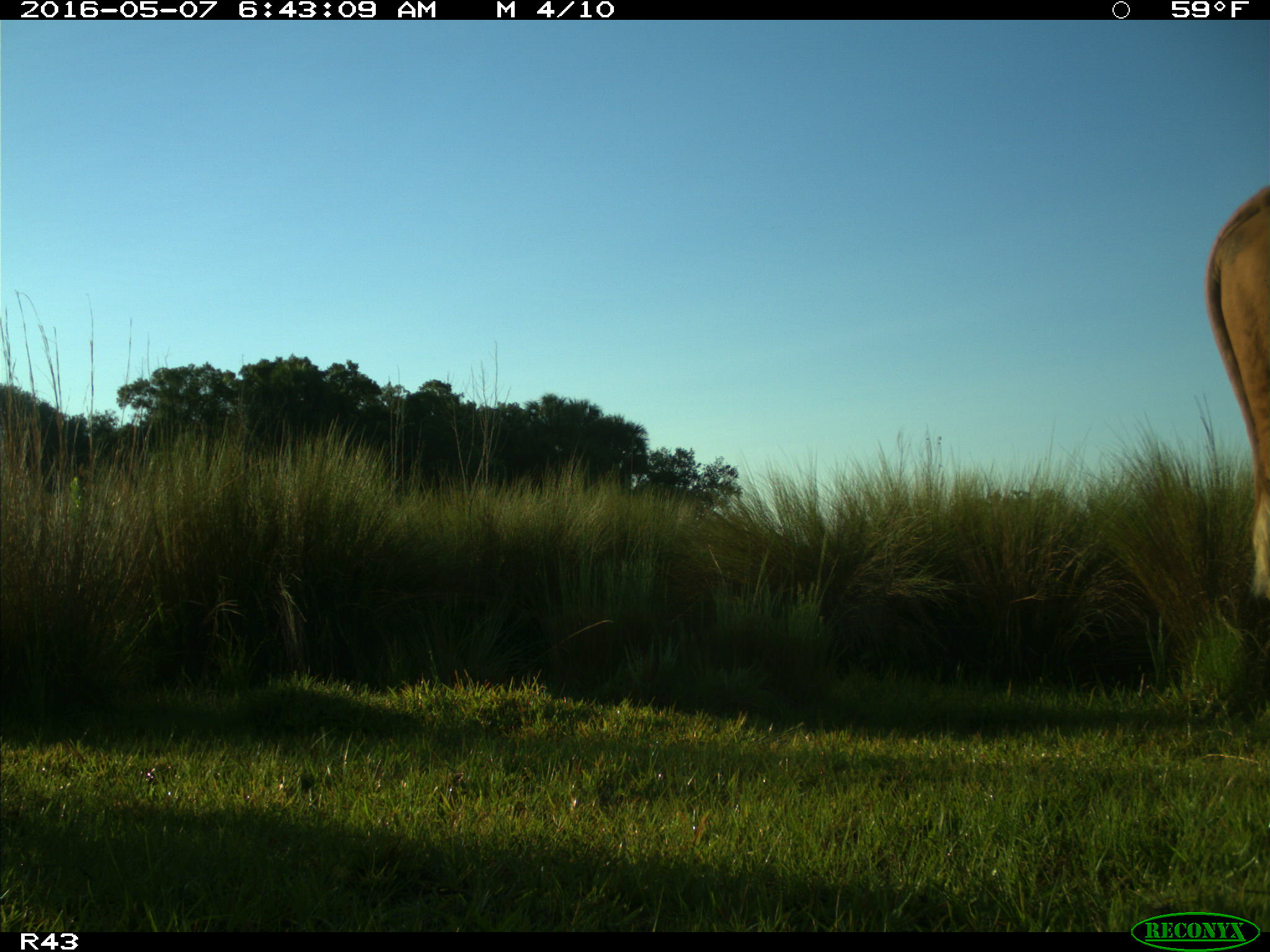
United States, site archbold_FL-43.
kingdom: Animalia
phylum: Chordata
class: Mammalia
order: Artiodactyla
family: Bovidae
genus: Bos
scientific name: Bos taurus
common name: domestic cow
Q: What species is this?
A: Bos taurus (domestic cow).